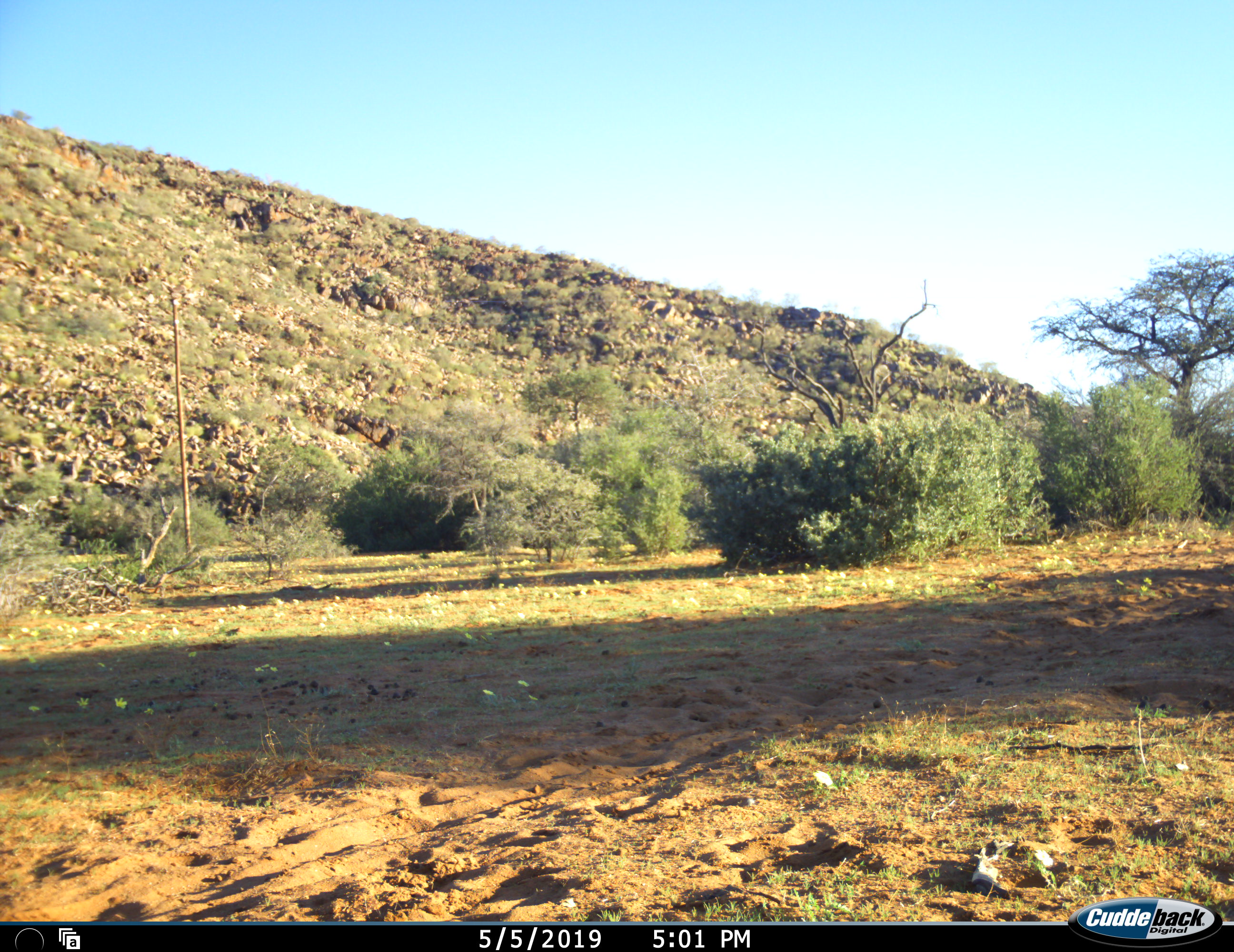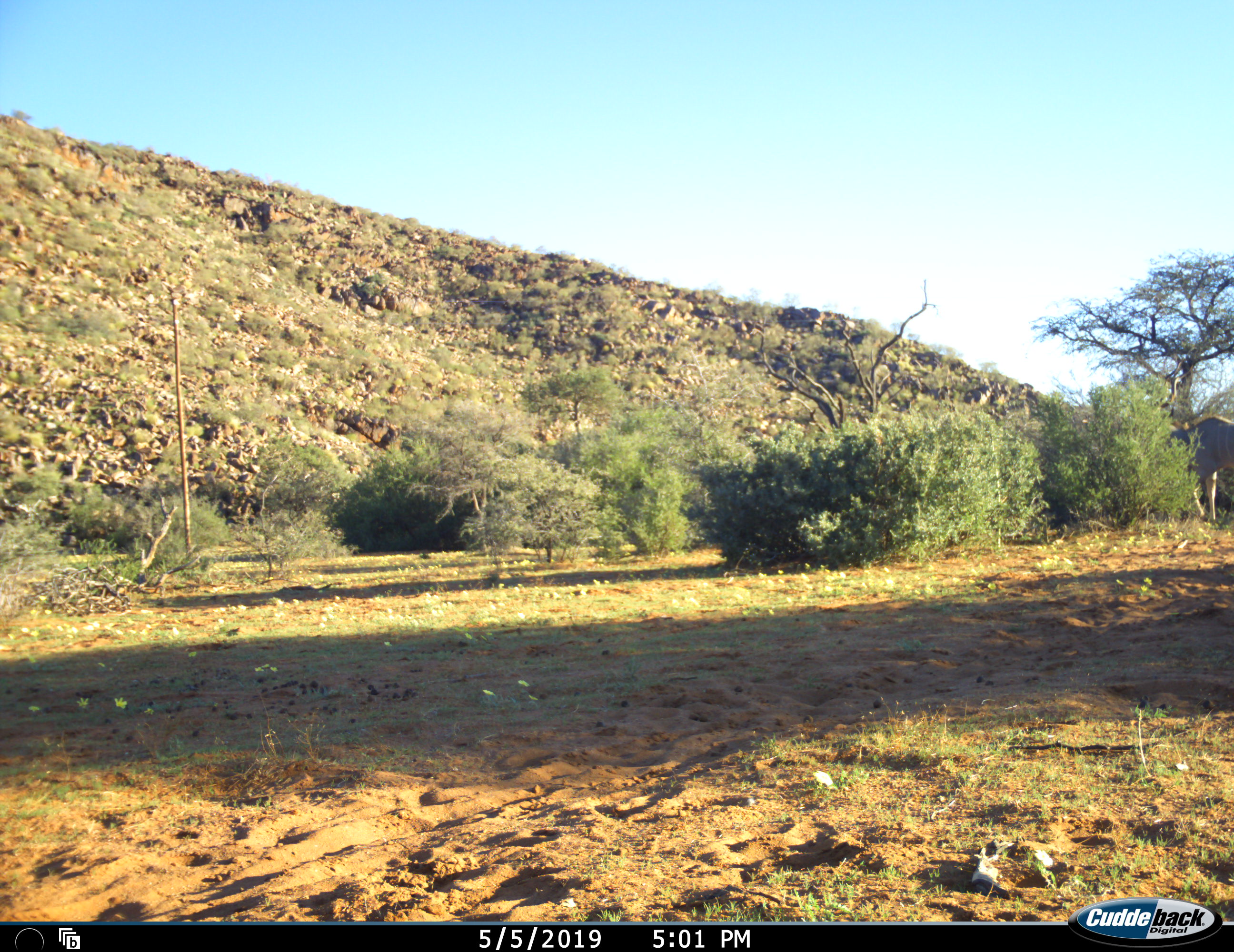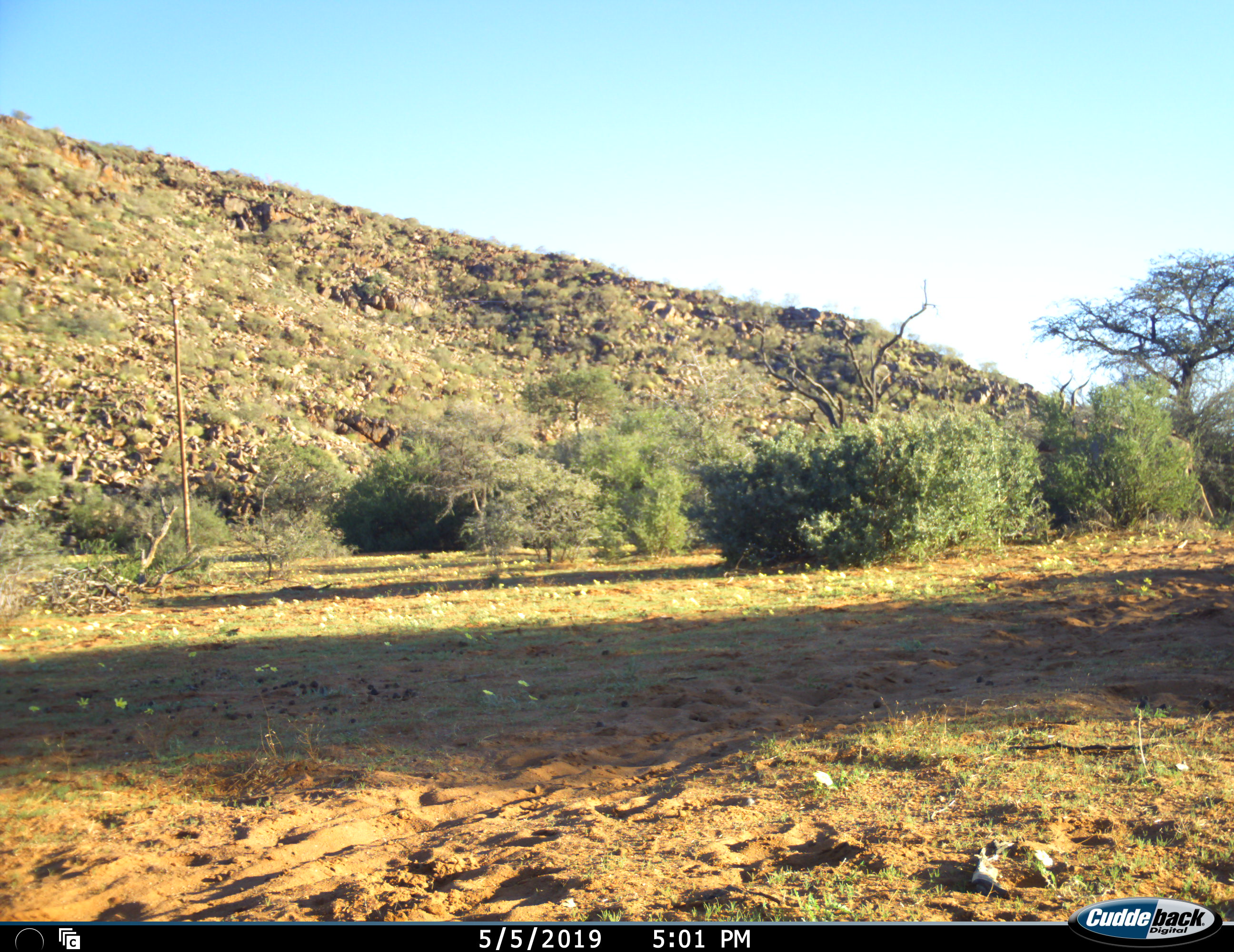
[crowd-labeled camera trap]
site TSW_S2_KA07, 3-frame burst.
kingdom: Animalia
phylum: Chordata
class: Mammalia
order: Artiodactyla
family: Bovidae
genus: Tragelaphus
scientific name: Tragelaphus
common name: kudu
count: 1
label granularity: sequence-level